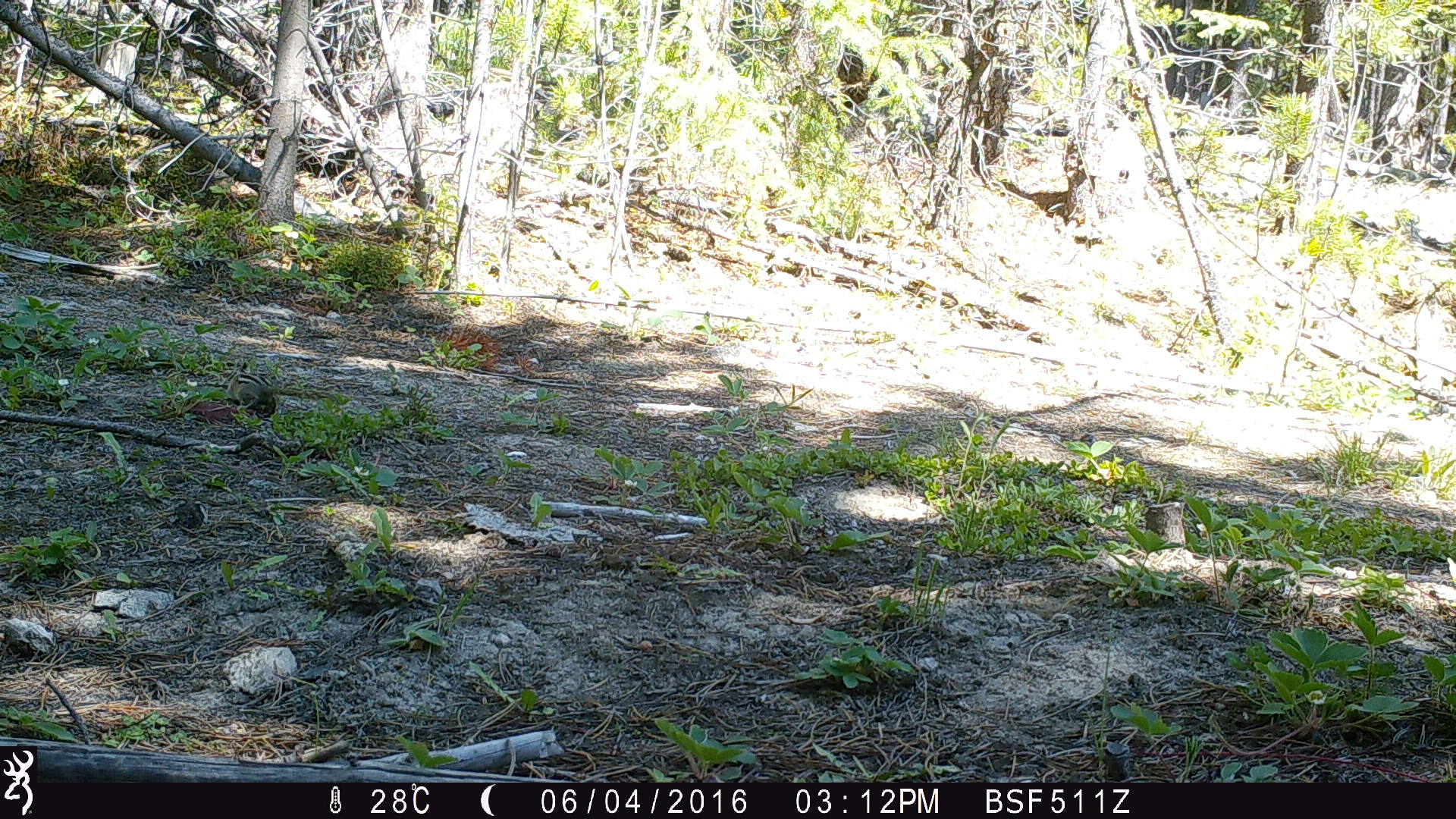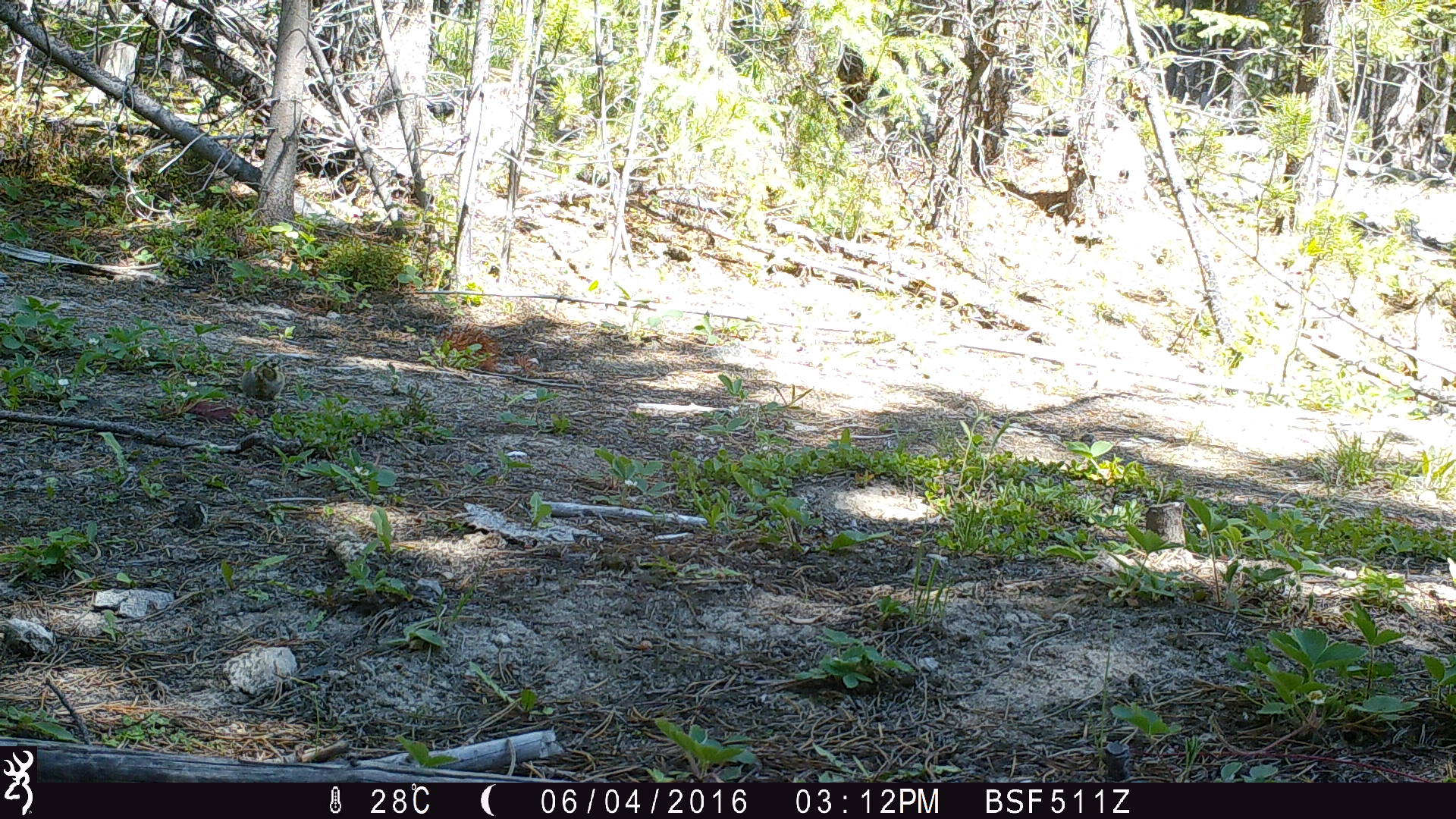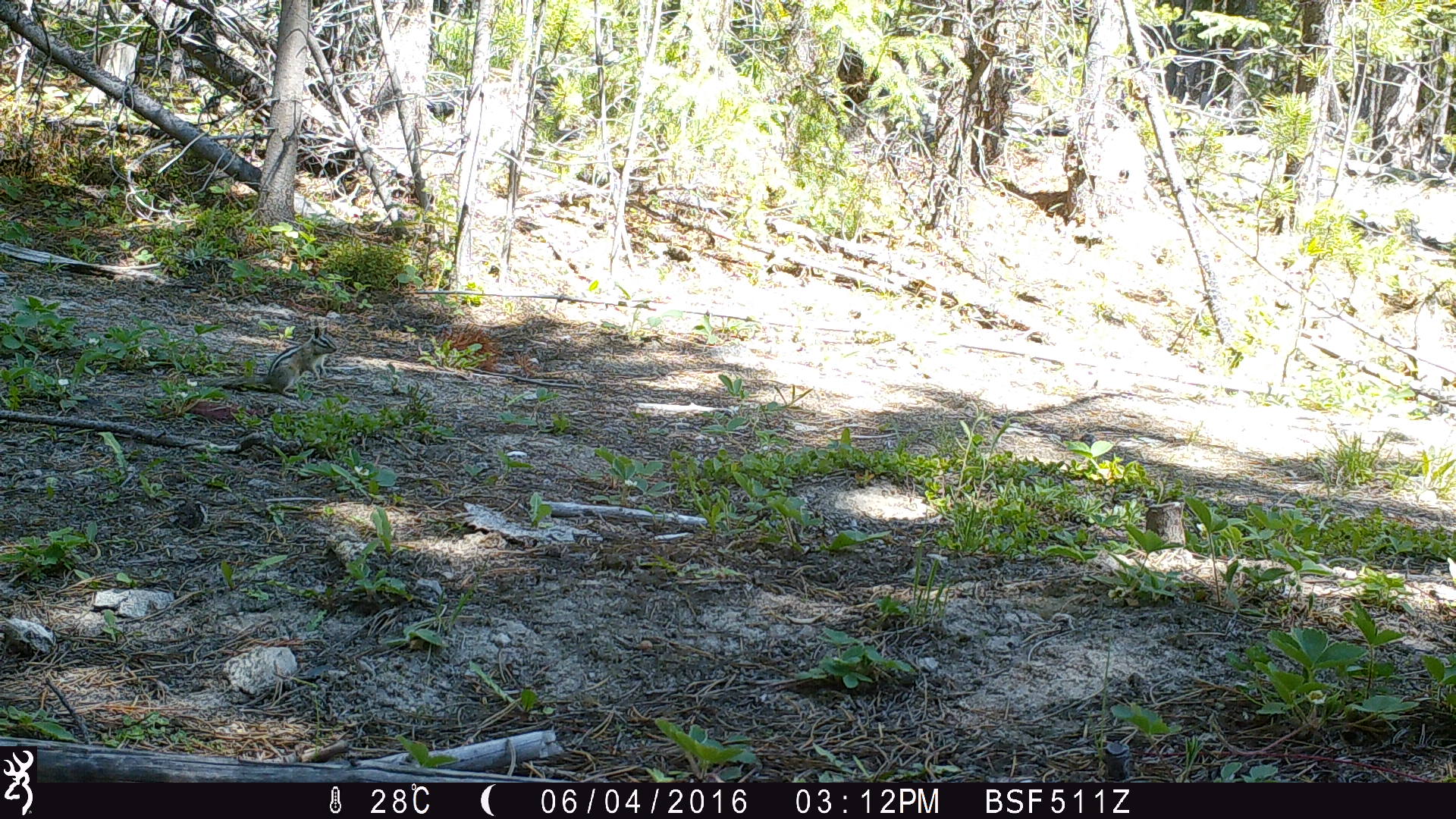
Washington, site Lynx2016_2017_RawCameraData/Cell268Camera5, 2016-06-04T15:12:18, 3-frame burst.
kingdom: Animalia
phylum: Chordata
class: Mammalia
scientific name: Mammalia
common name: small mammal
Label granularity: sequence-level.